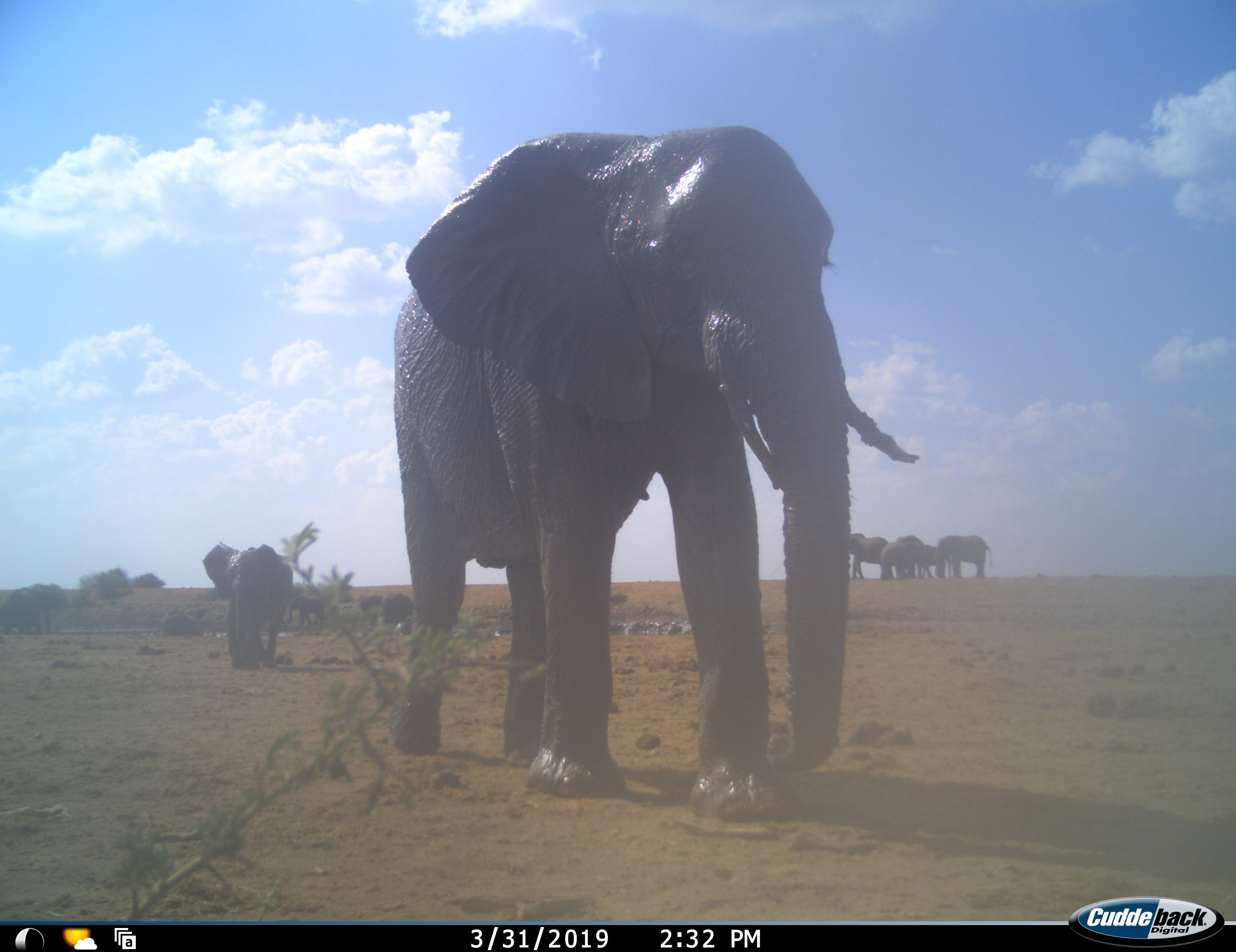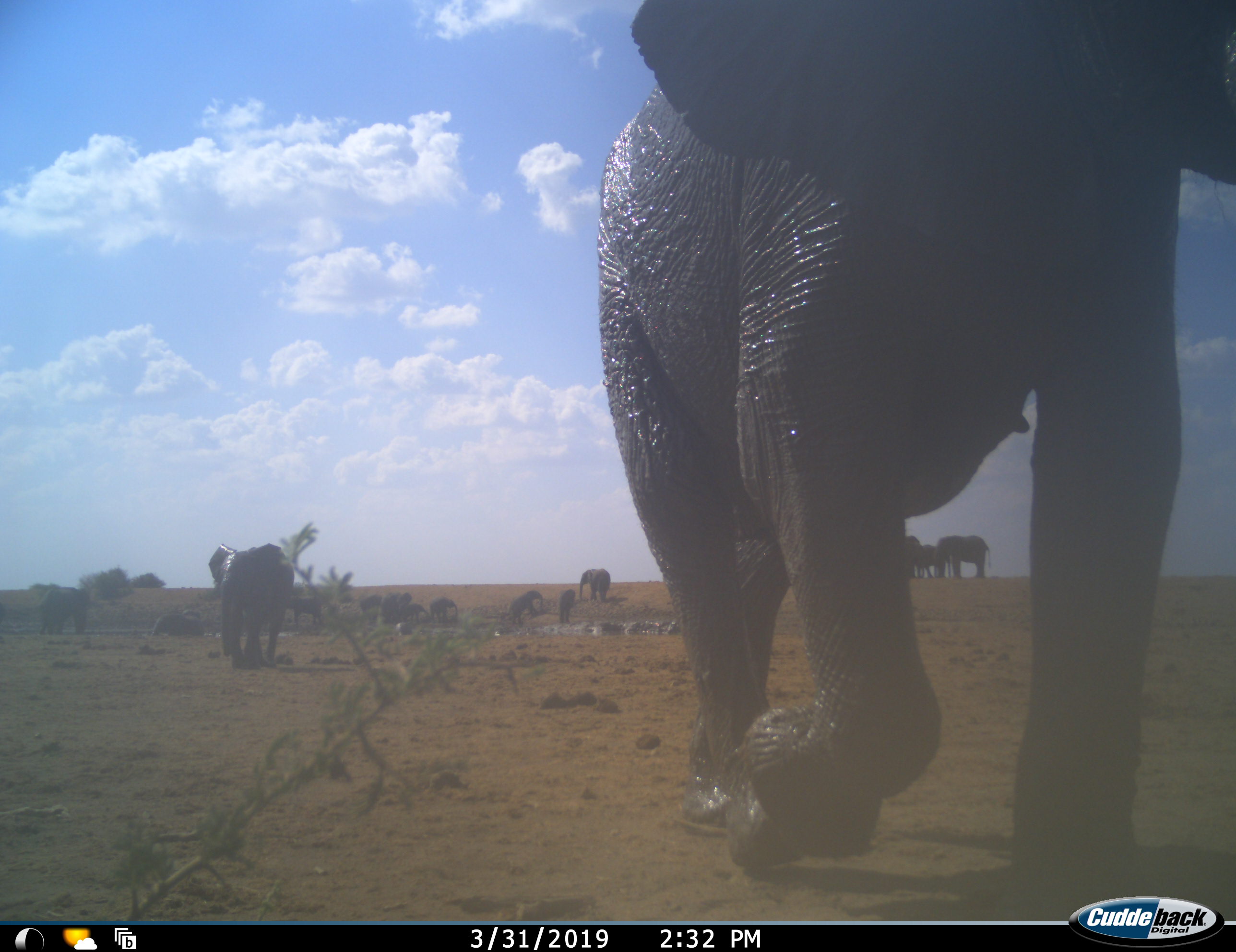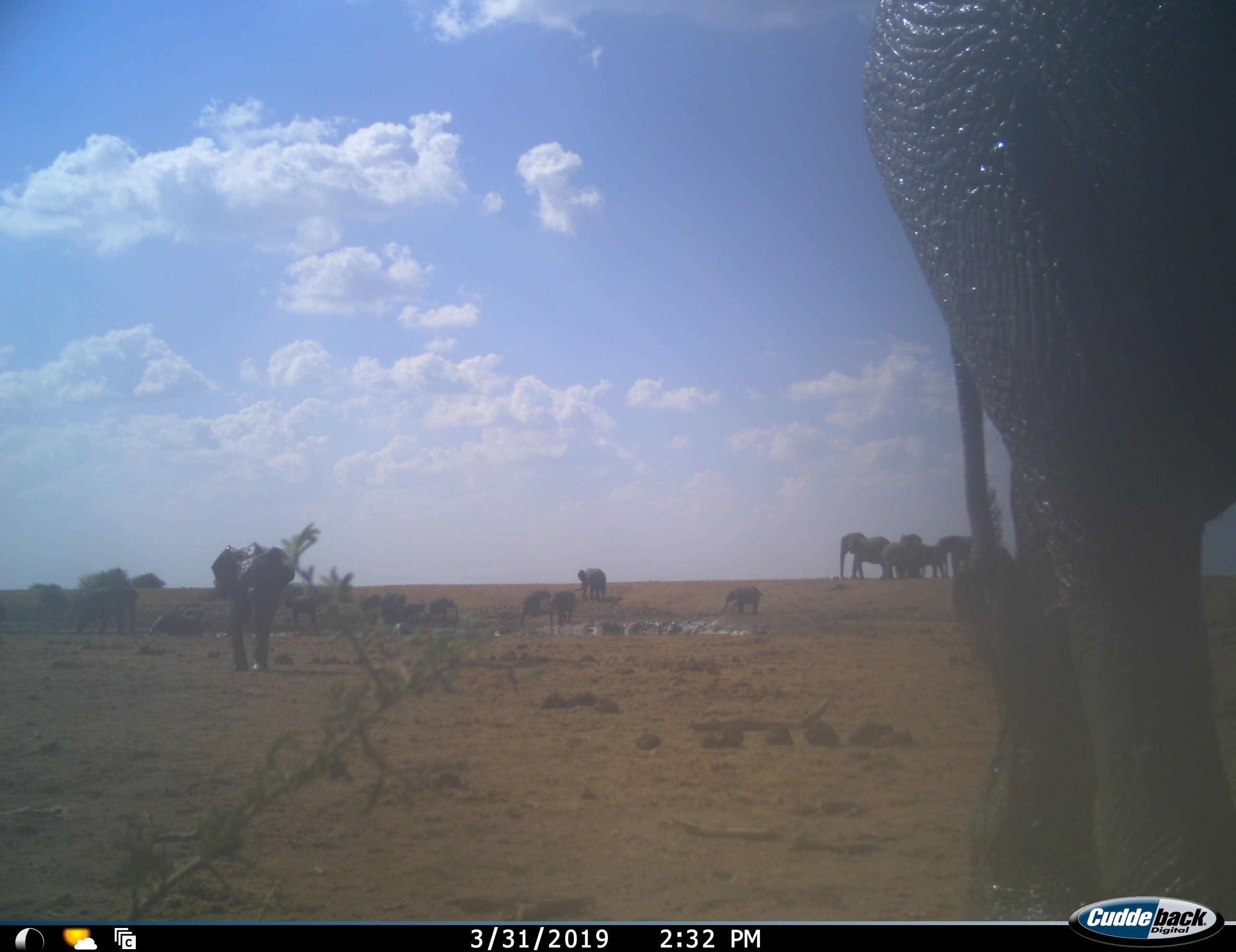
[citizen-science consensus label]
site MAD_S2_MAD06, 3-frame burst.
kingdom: Animalia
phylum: Chordata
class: Mammalia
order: Proboscidea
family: Elephantidae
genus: Loxodonta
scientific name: Loxodonta africana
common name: african bush elephant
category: elephant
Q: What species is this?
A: Elephant (african bush elephant) (Loxodonta africana).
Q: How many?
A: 11-50.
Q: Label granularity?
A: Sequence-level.